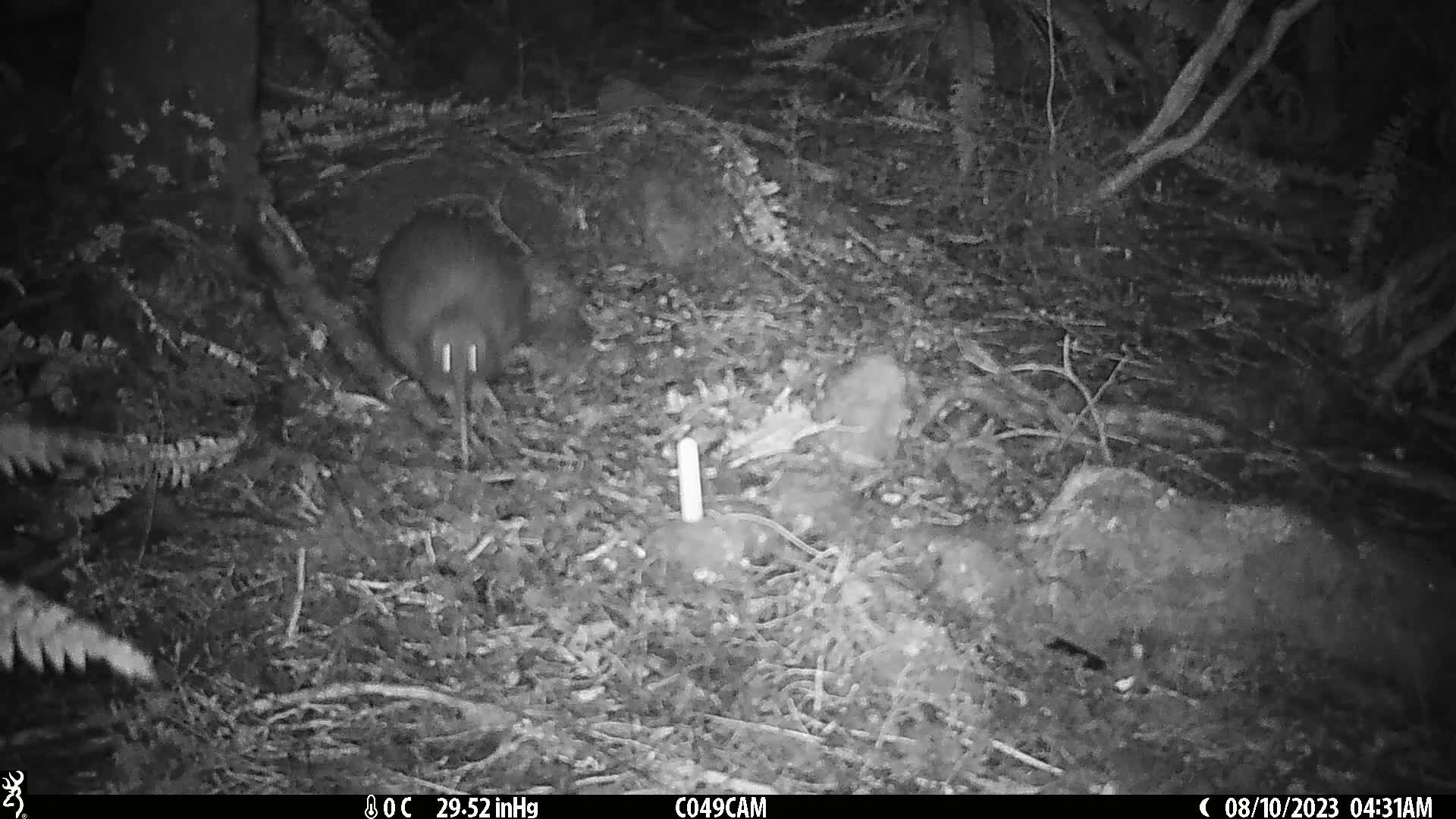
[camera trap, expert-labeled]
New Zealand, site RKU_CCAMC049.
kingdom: Animalia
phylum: Chordata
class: Aves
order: Apterygiformes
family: Apterygidae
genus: Apteryx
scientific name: Apteryx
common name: kiwi